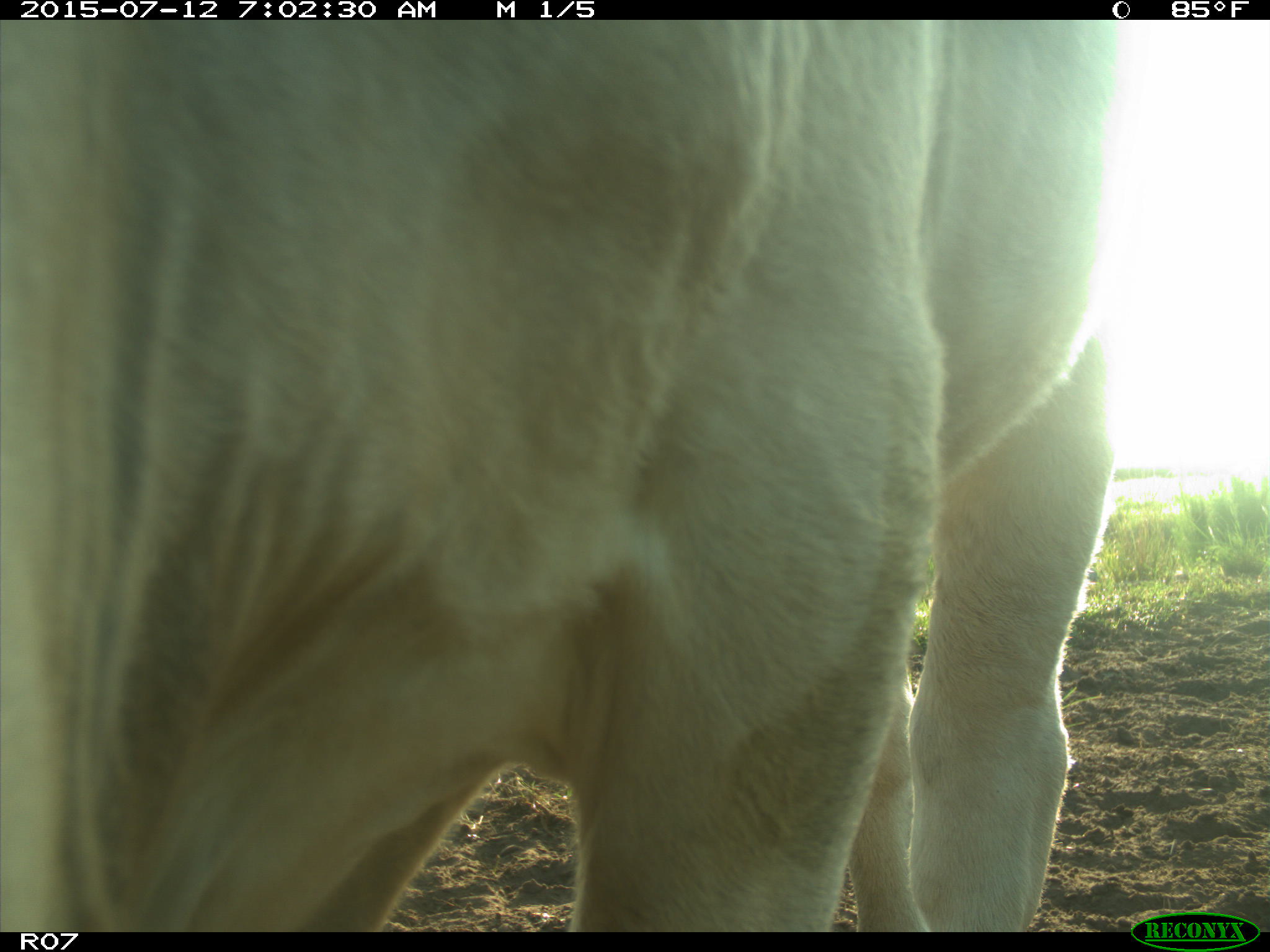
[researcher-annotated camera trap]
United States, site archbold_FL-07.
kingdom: Animalia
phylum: Chordata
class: Mammalia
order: Artiodactyla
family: Bovidae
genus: Bos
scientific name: Bos taurus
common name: domestic cow